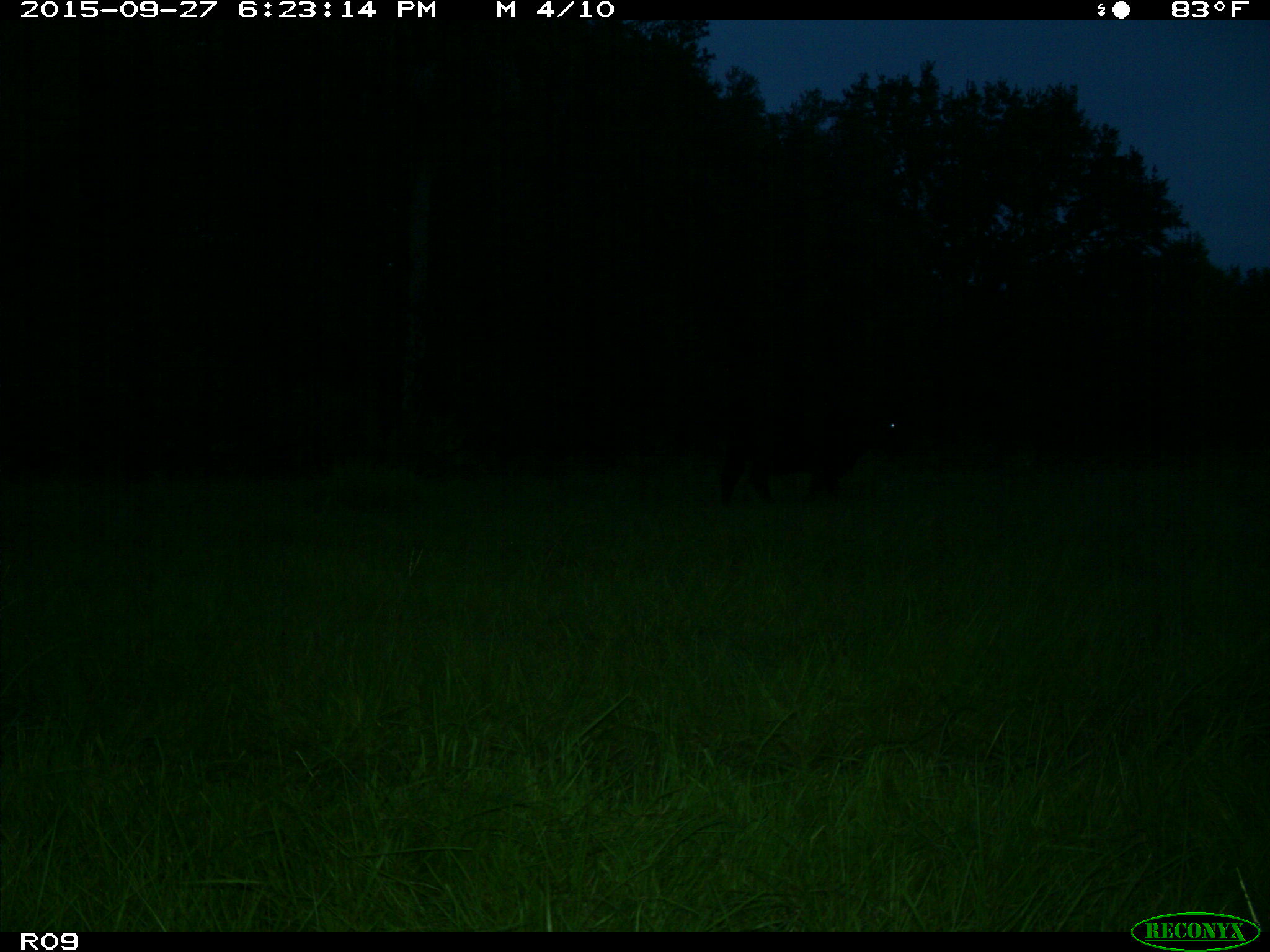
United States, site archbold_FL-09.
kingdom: Animalia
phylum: Chordata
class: Mammalia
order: Artiodactyla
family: Bovidae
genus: Bos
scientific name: Bos taurus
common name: domestic cow